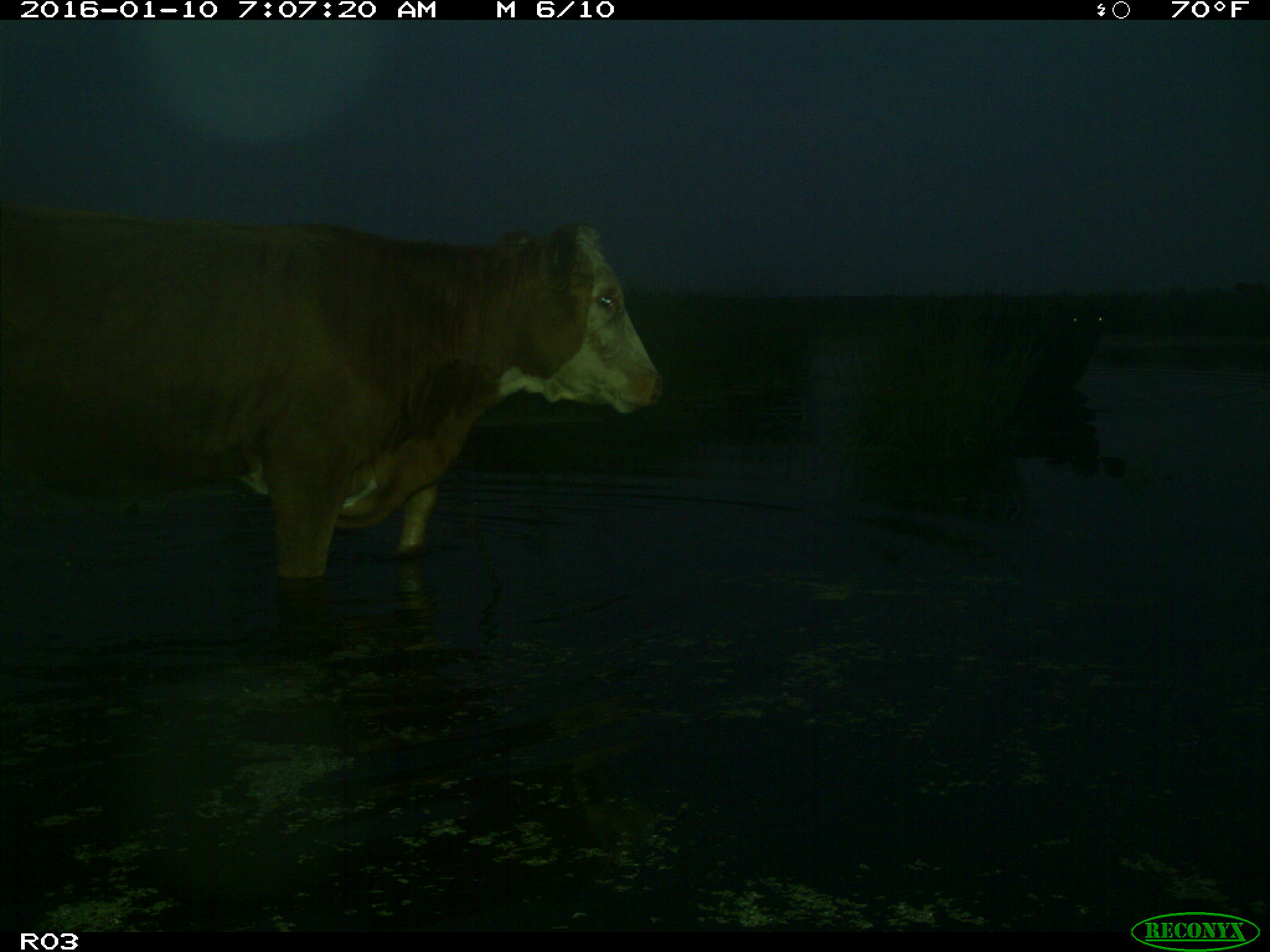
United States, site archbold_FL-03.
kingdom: Animalia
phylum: Chordata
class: Mammalia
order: Artiodactyla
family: Bovidae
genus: Bos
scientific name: Bos taurus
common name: domestic cow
Bos taurus (domestic cow).